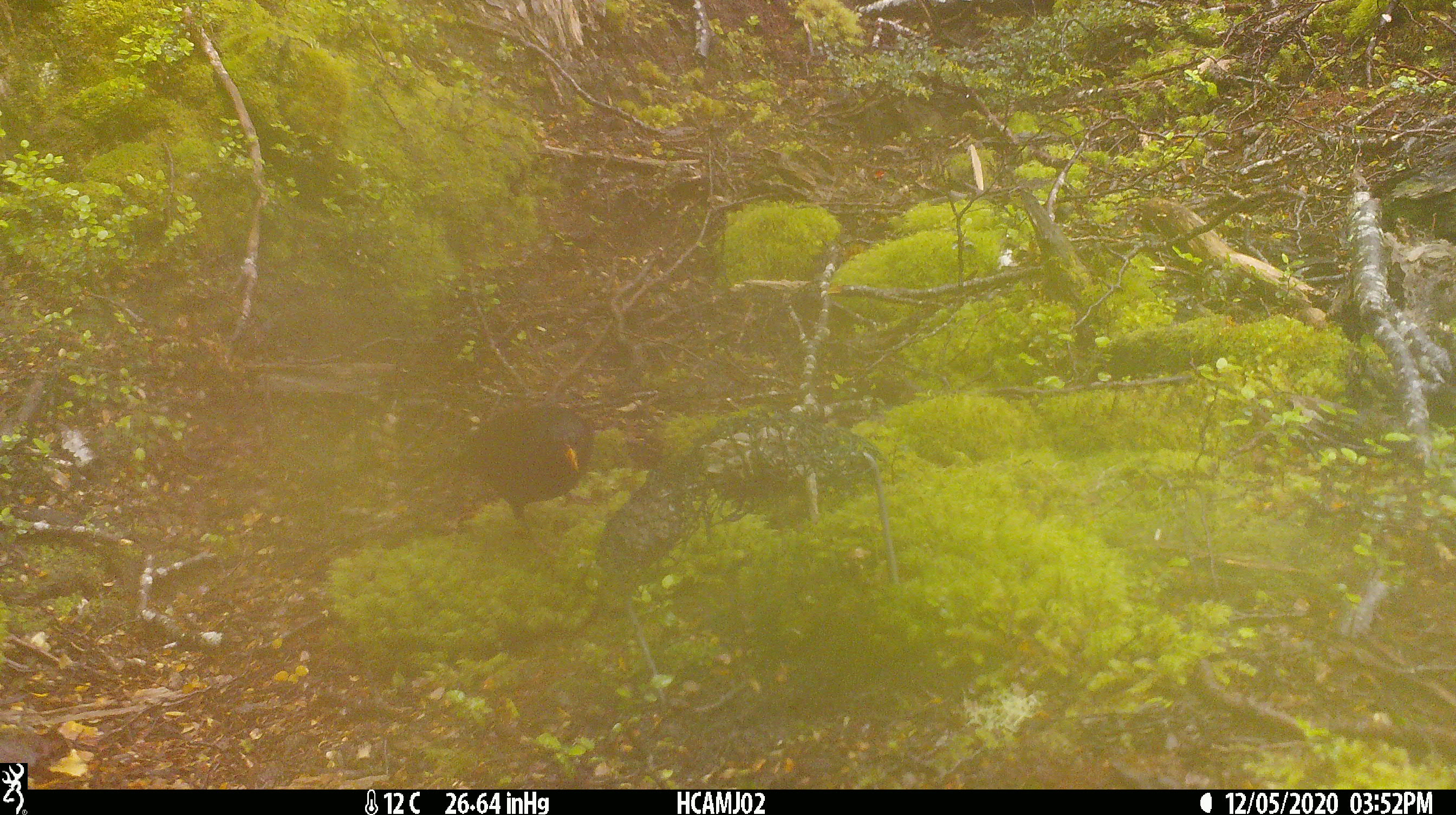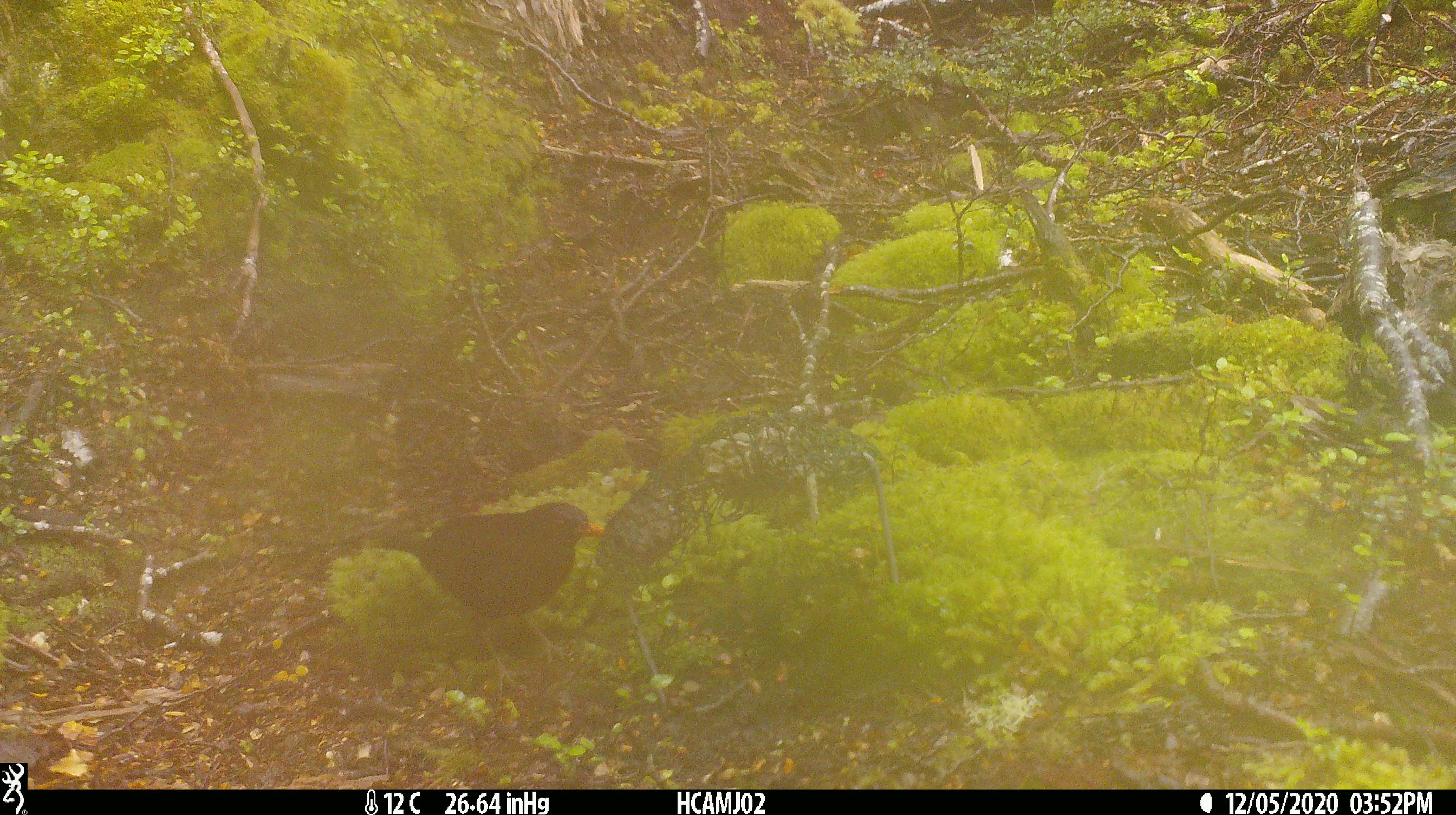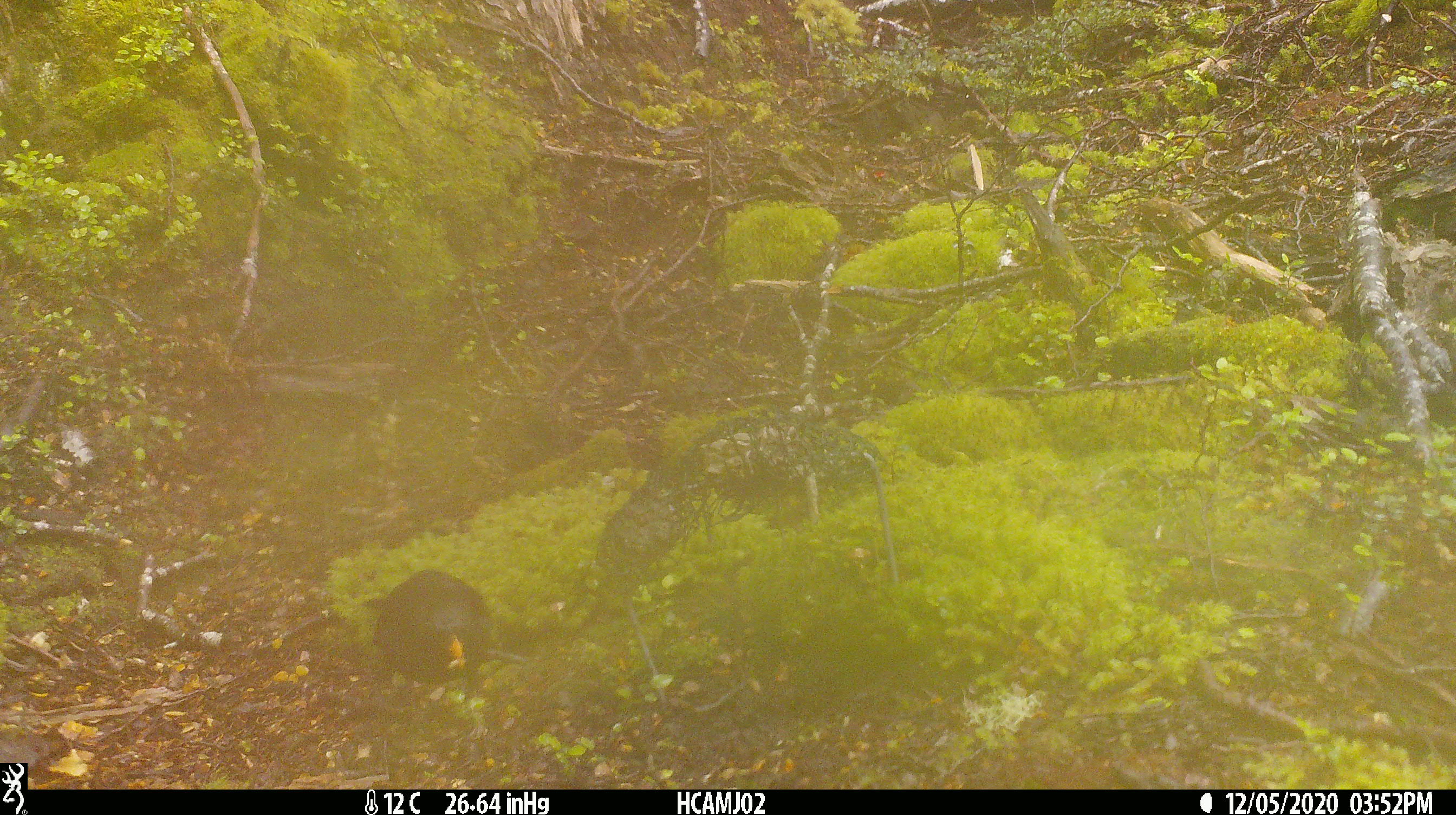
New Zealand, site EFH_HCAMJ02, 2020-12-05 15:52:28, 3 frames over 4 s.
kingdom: Animalia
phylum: Chordata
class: Aves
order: Passeriformes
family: Turdidae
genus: Turdus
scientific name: Turdus merula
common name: eurasian blackbird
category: blackbird